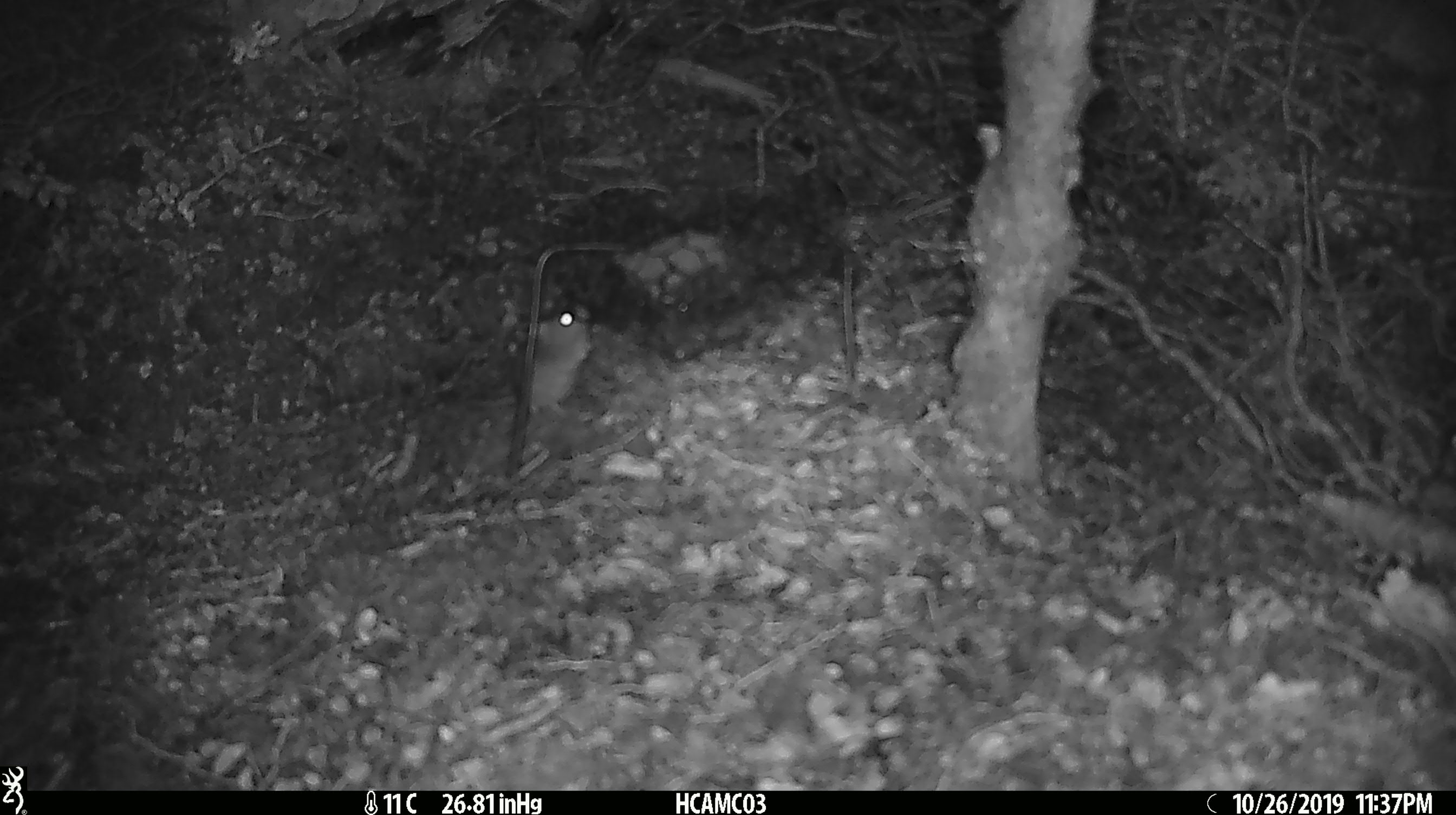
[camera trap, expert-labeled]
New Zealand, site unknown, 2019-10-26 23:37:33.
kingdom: Animalia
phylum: Chordata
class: Mammalia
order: Rodentia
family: Muridae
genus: Mus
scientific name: Mus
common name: mouse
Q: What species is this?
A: Mouse (Mus).